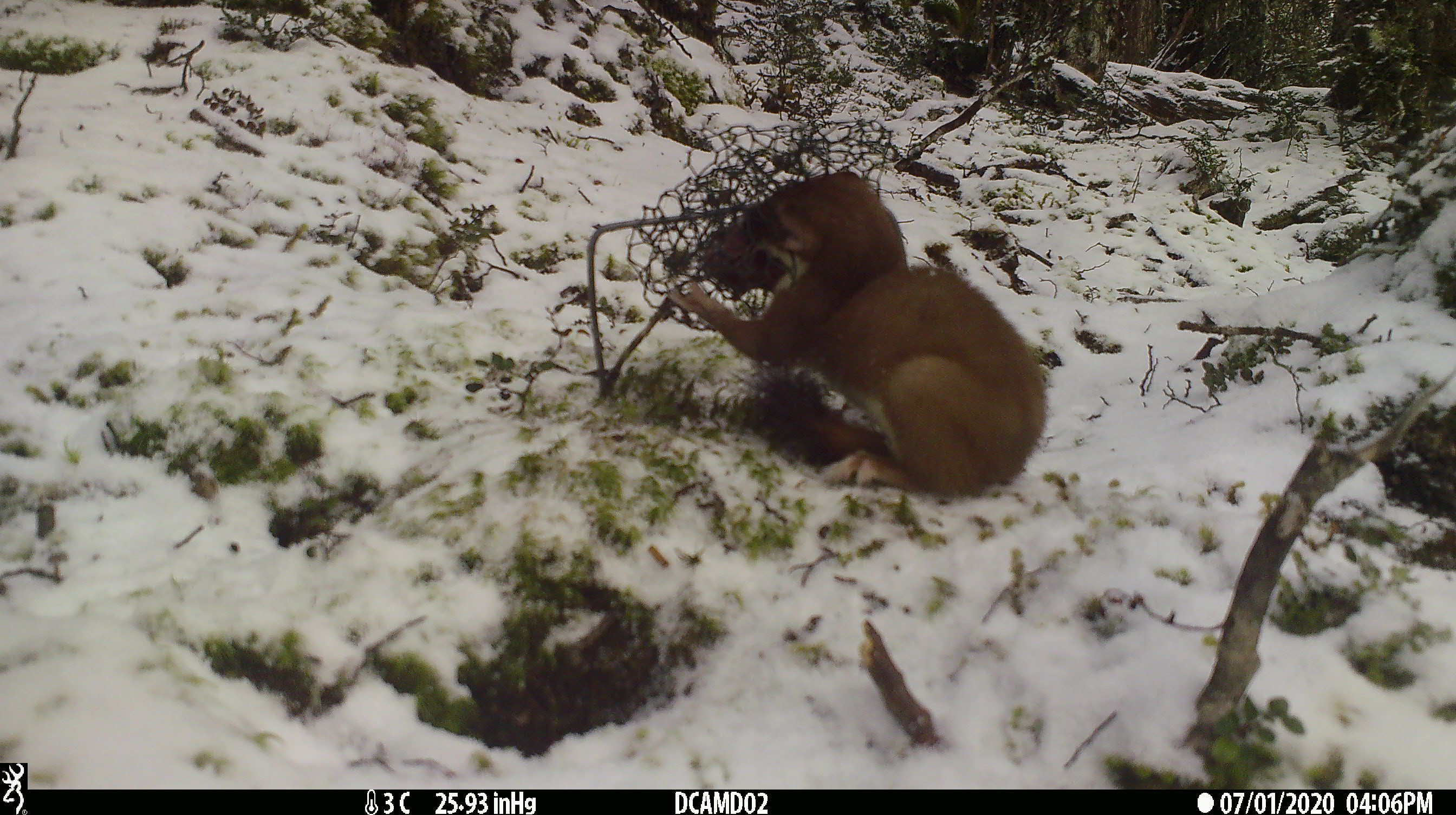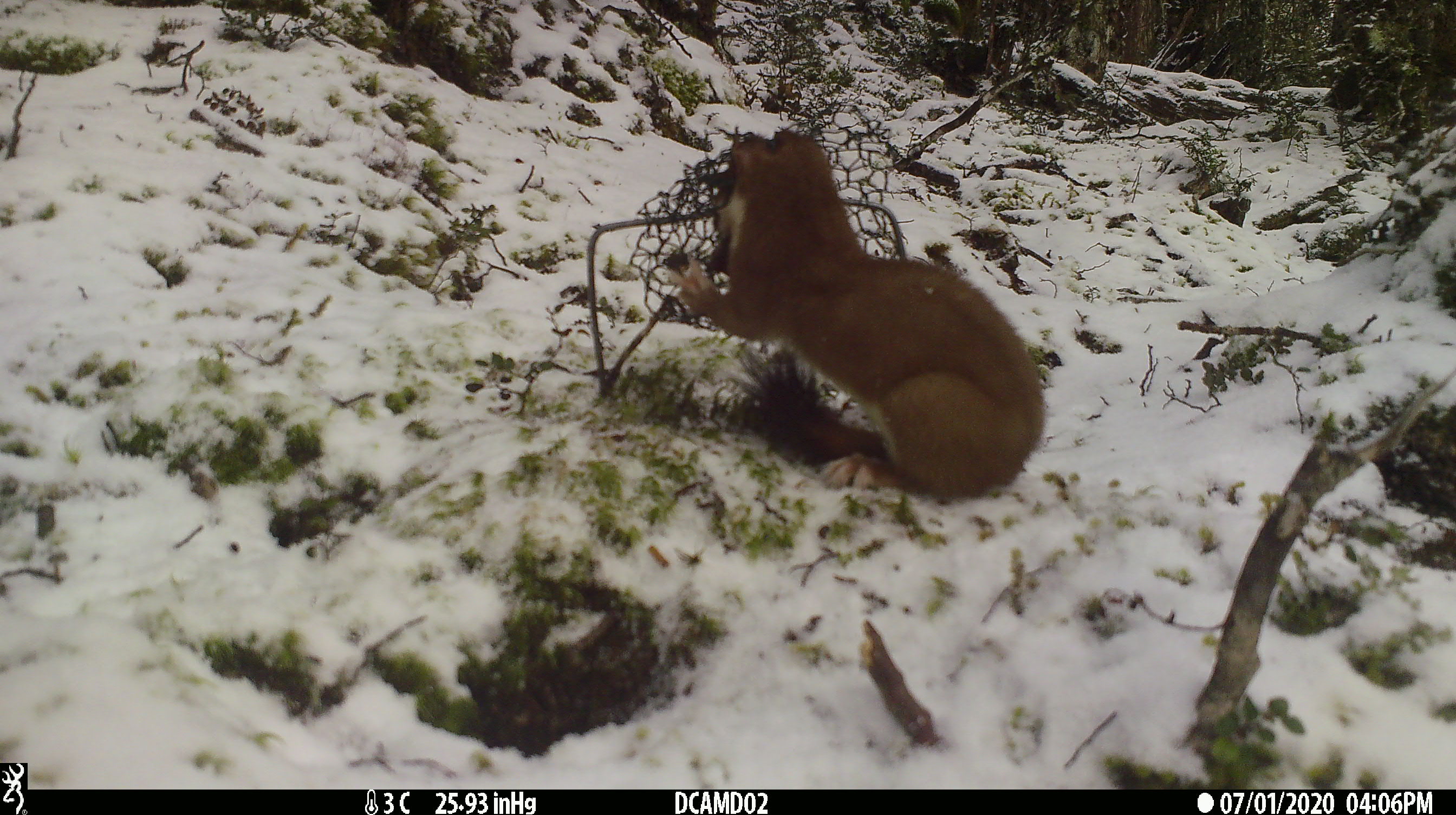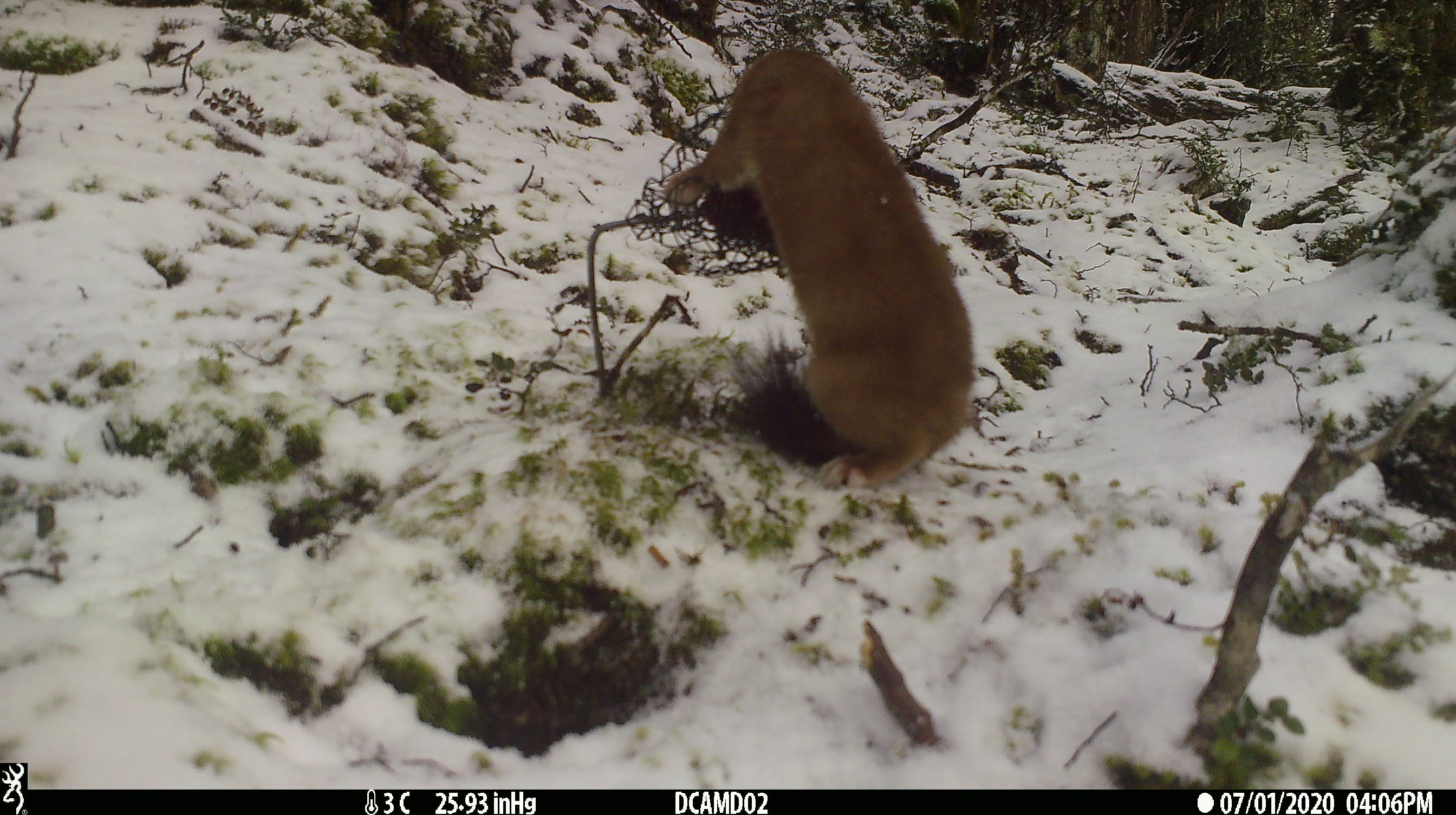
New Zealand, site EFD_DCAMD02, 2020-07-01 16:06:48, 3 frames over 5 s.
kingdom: Animalia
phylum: Chordata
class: Mammalia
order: Carnivora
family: Mustelidae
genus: Mustela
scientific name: Mustela erminea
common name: stoat